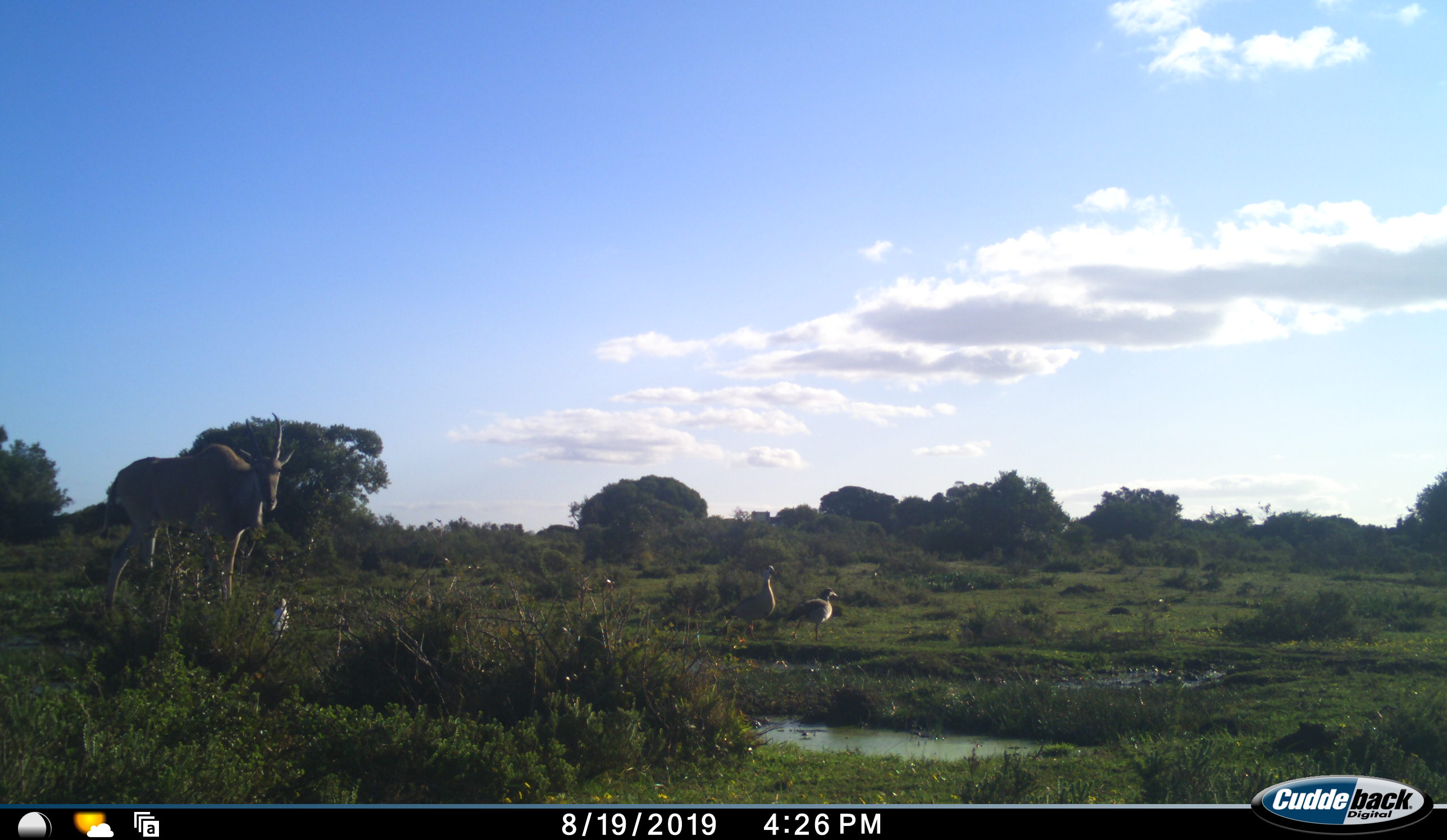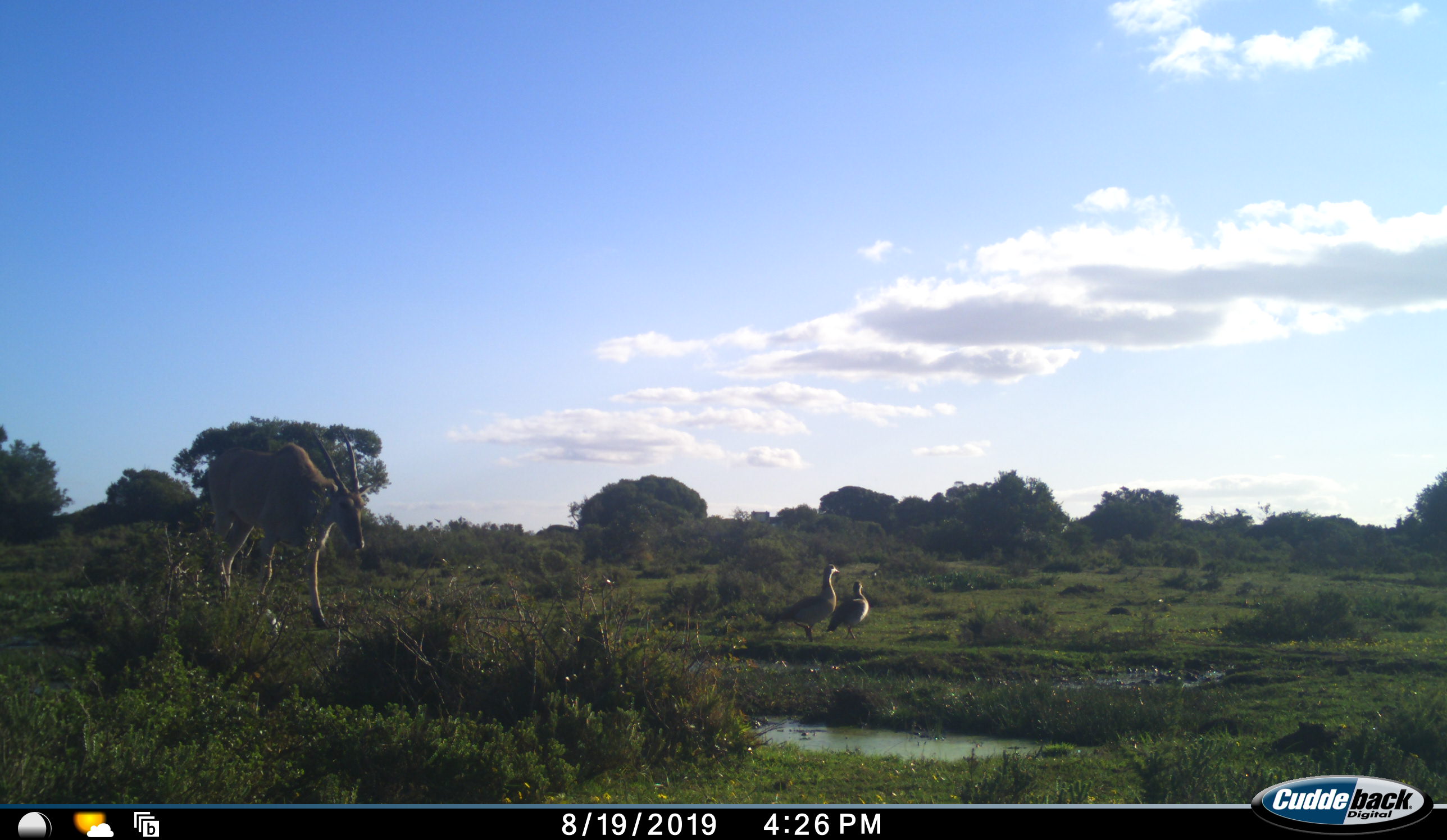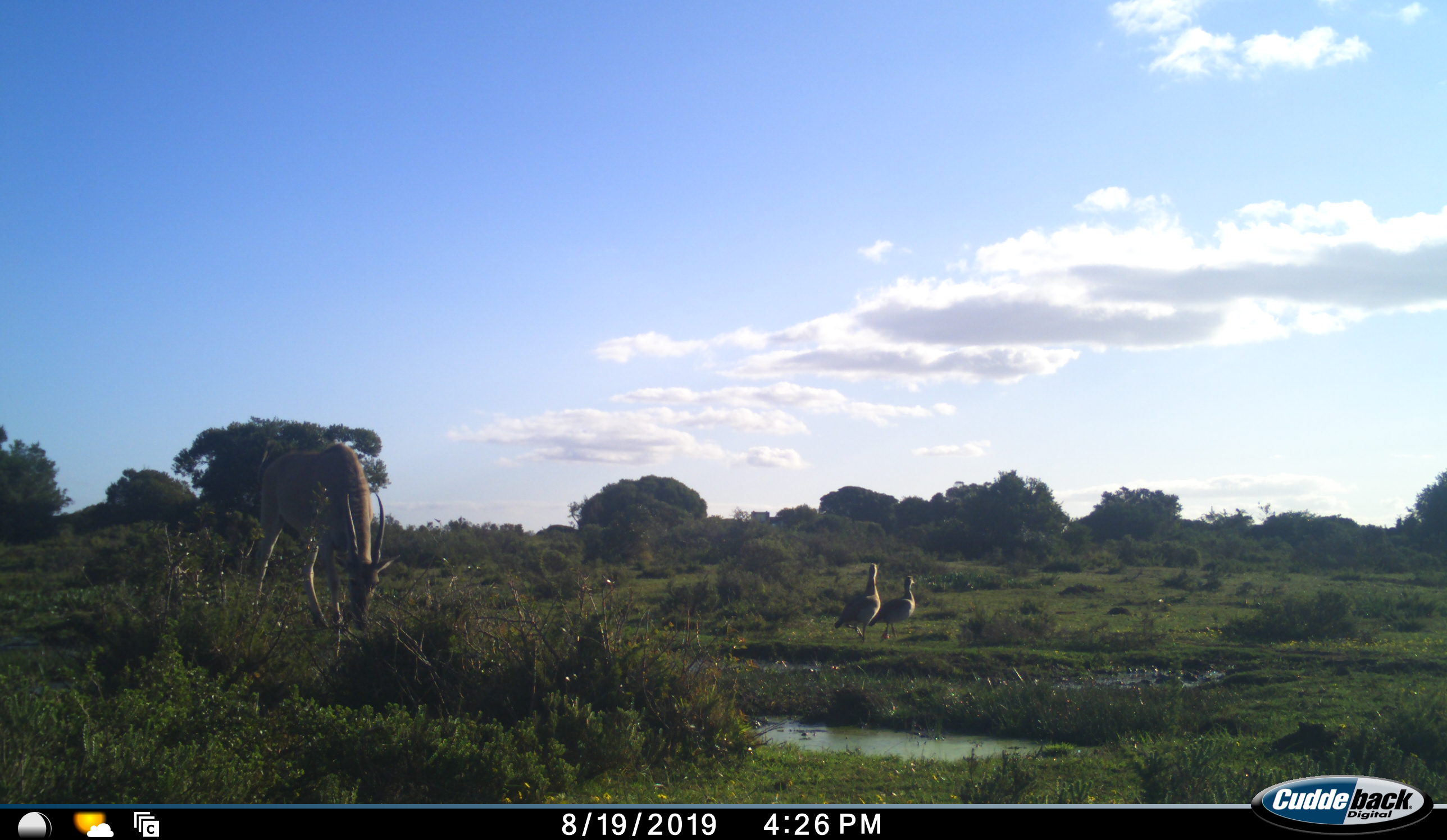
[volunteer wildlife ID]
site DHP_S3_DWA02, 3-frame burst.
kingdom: Animalia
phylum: Chordata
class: Aves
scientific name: Aves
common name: bird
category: birdother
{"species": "birdother (bird) (Aves)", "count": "3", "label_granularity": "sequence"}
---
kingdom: Animalia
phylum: Chordata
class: Mammalia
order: Artiodactyla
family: Bovidae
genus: Tragelaphus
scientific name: Tragelaphus oryx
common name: eland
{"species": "eland (Tragelaphus oryx)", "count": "1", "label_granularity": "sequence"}